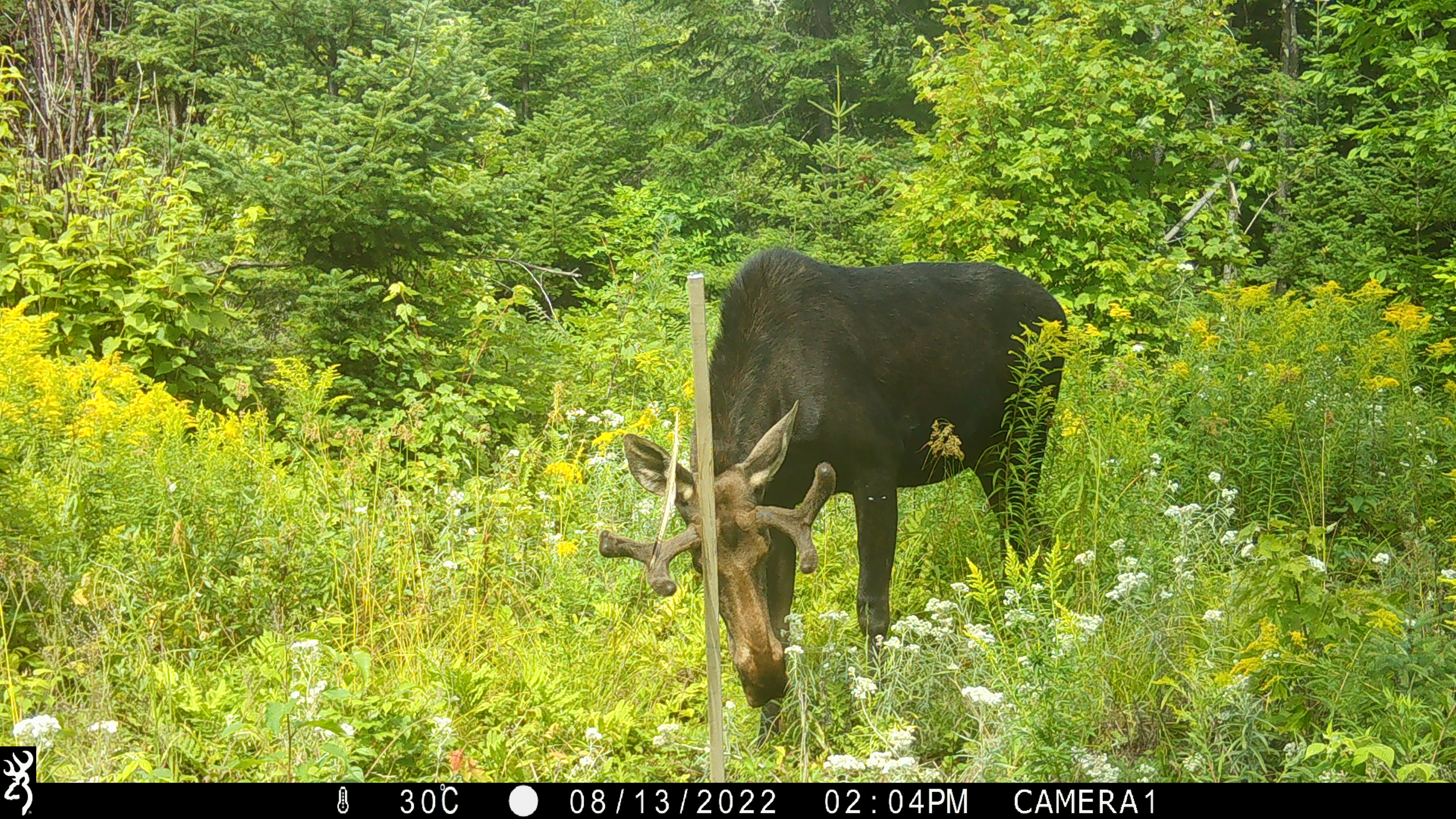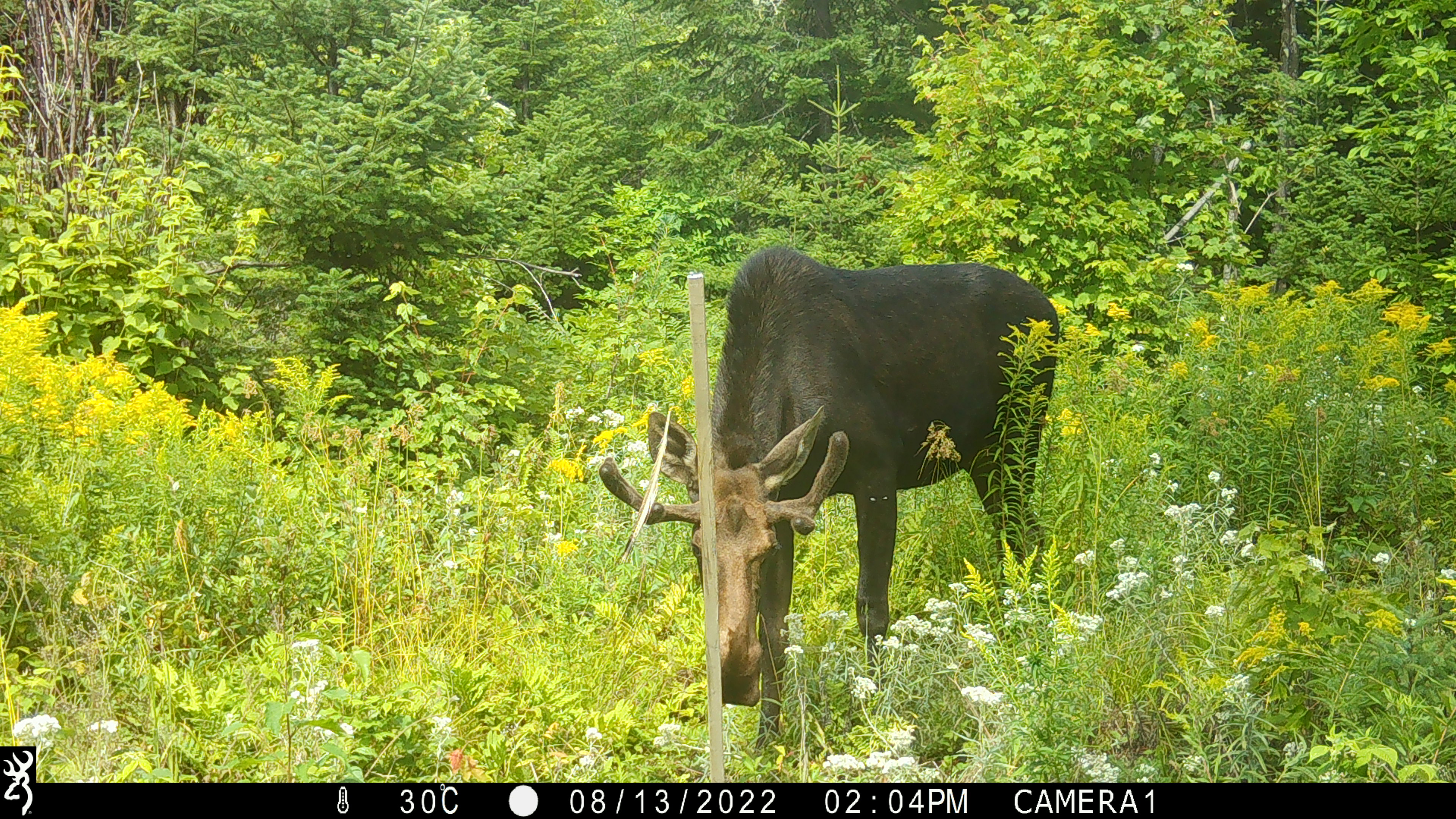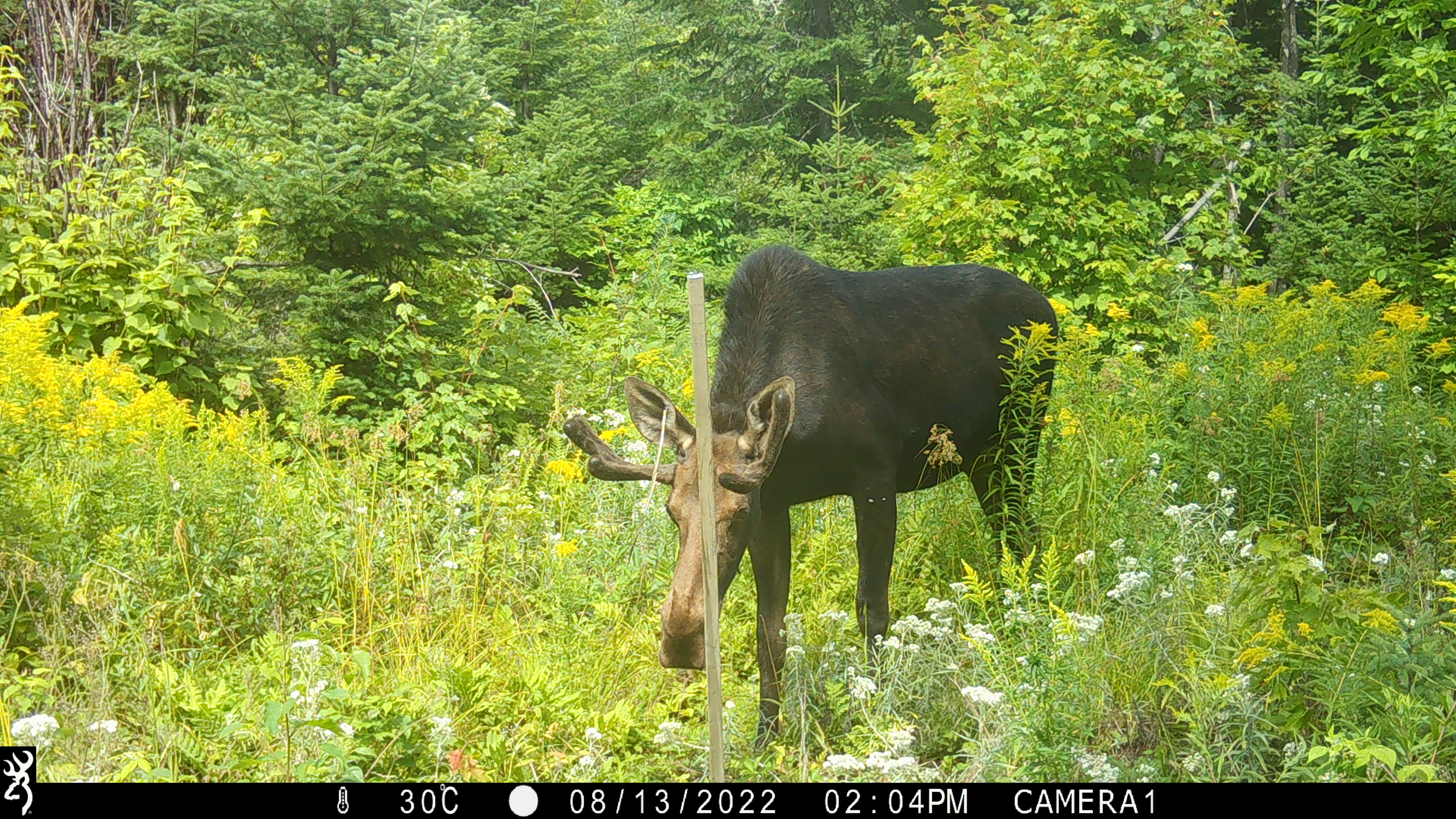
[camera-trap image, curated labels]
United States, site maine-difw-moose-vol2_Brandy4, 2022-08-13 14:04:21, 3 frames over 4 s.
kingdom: Animalia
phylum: Chordata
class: Mammalia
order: Artiodactyla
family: Cervidae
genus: Alces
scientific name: Alces alces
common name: moose